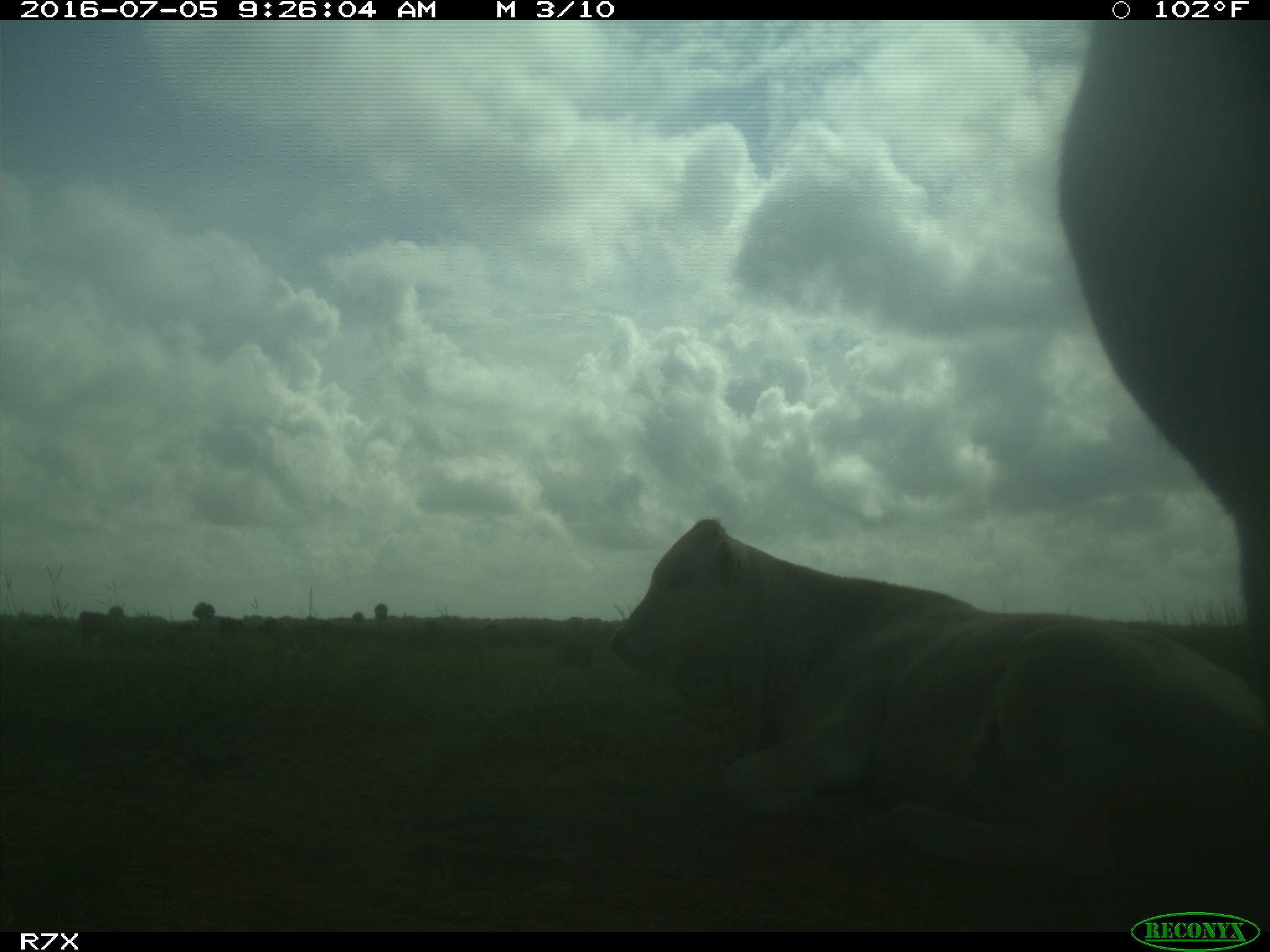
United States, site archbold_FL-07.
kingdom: Animalia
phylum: Chordata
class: Mammalia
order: Artiodactyla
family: Bovidae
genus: Bos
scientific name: Bos taurus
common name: domestic cow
Bos taurus (domestic cow).